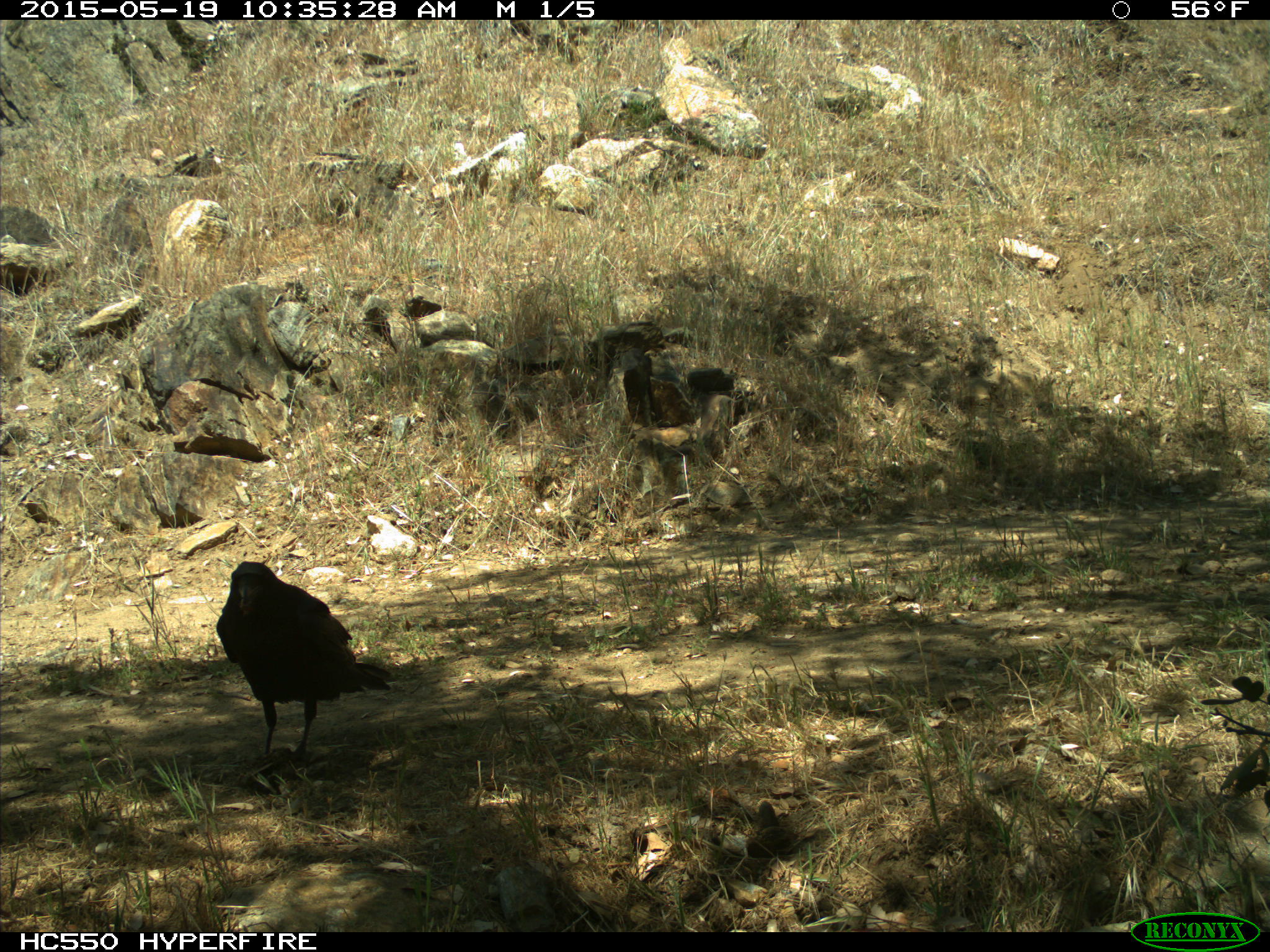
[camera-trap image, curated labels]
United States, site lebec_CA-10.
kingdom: Animalia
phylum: Chordata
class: Aves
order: Passeriformes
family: Corvidae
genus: Corvus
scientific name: Corvus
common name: crows and ravens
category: unidentified corvus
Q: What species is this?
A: Unidentified corvus (crows and ravens) (Corvus).